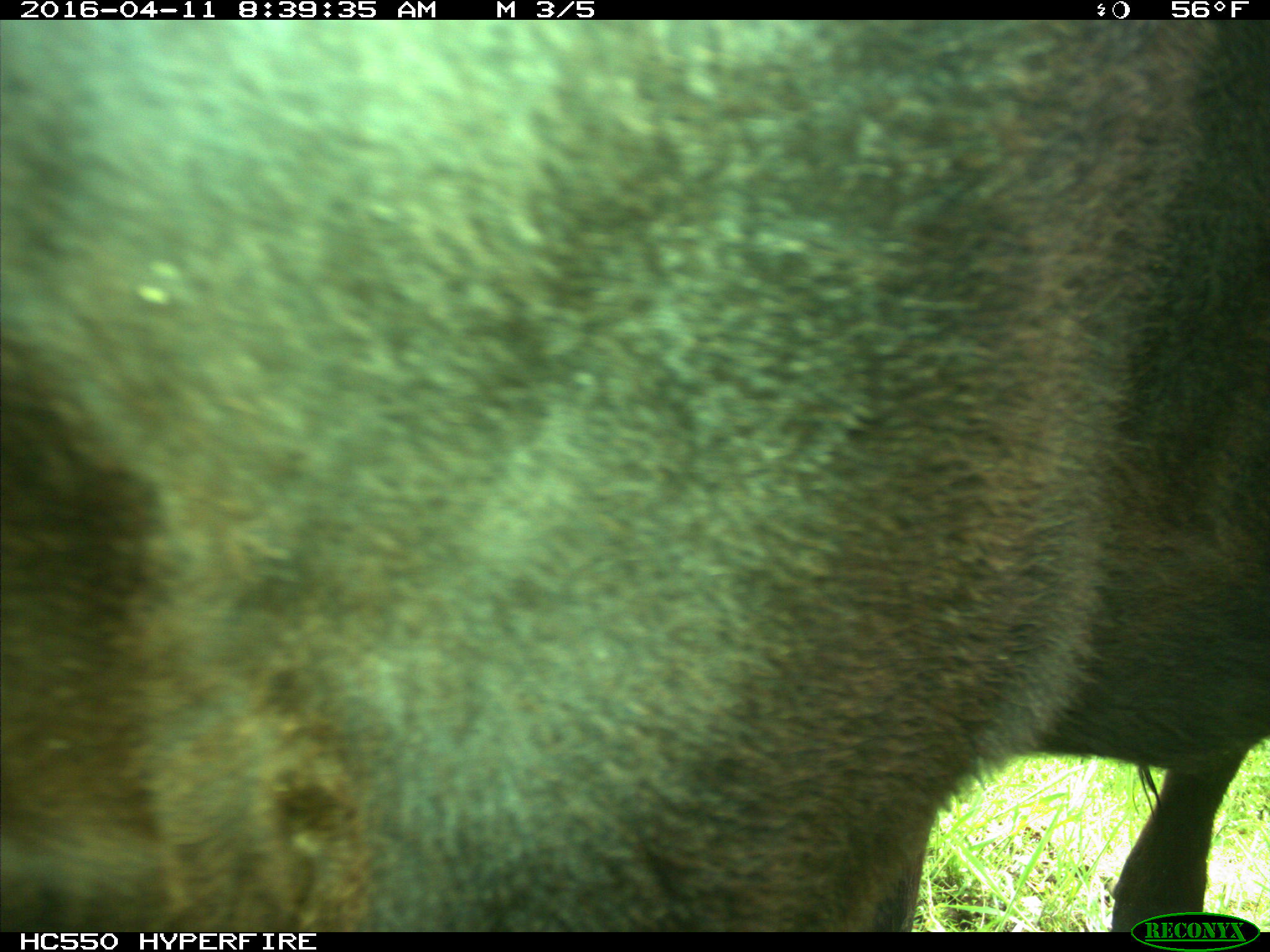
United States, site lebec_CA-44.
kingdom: Animalia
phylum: Chordata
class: Mammalia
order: Artiodactyla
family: Bovidae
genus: Bos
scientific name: Bos taurus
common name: domestic cow